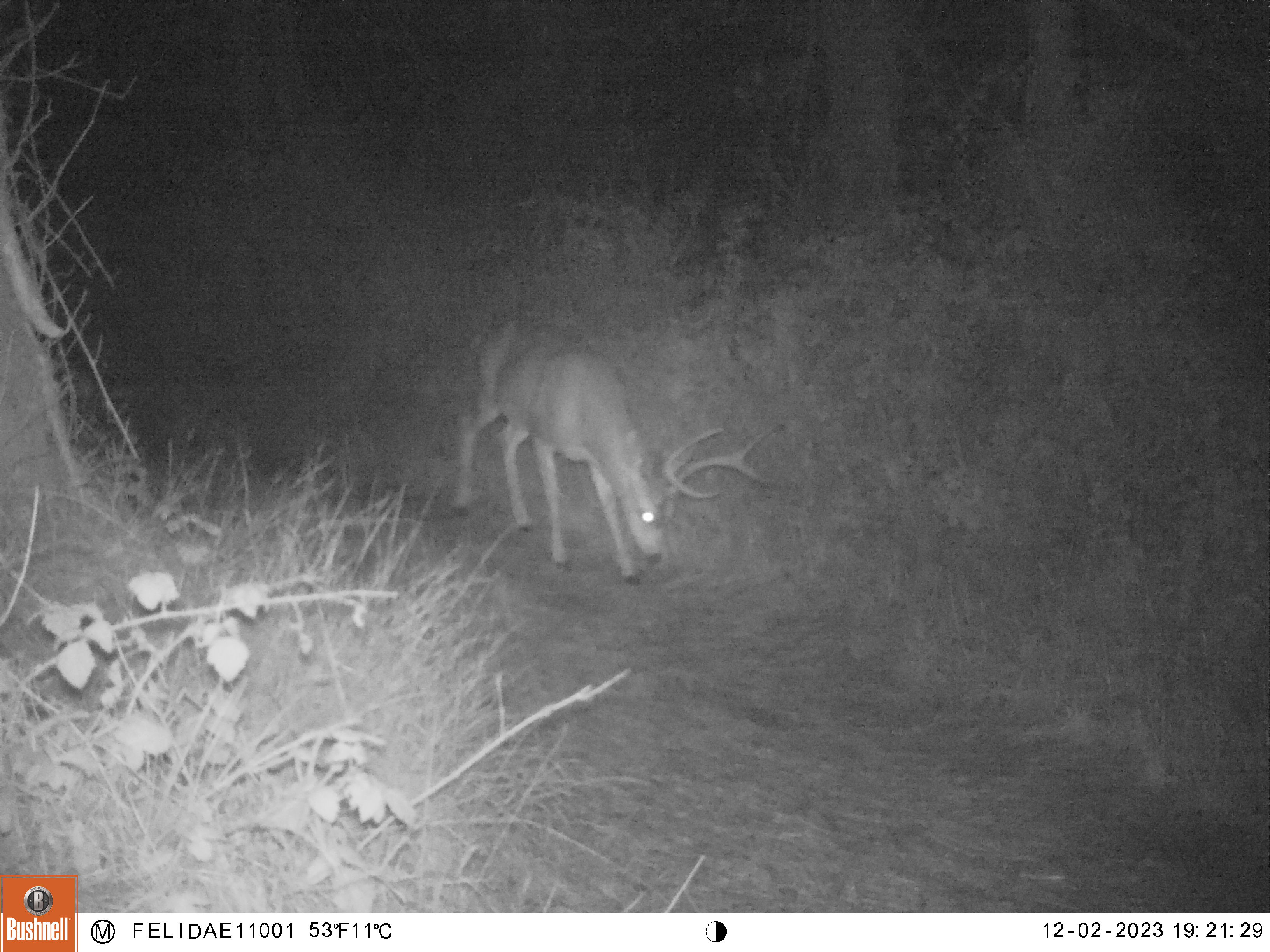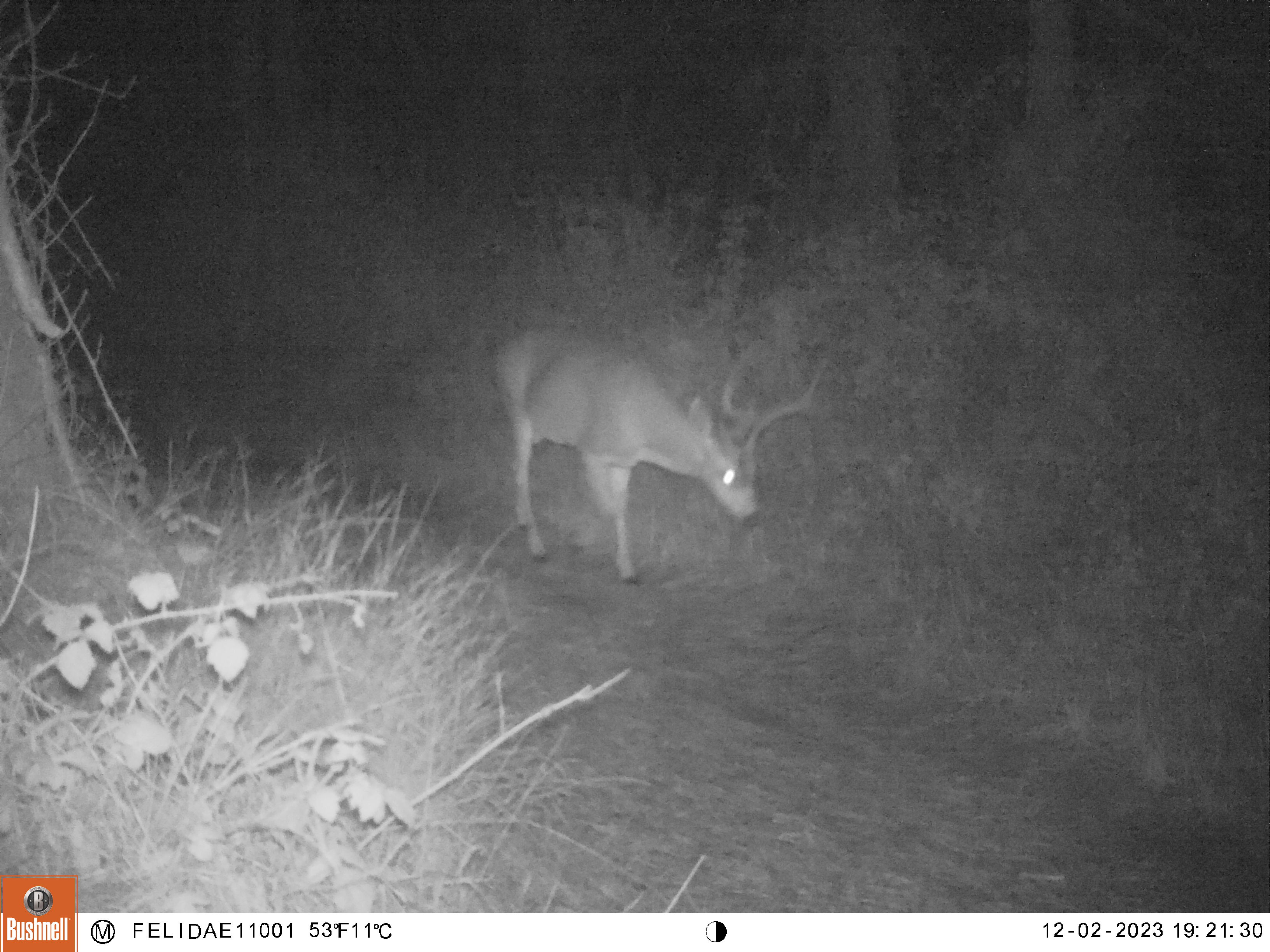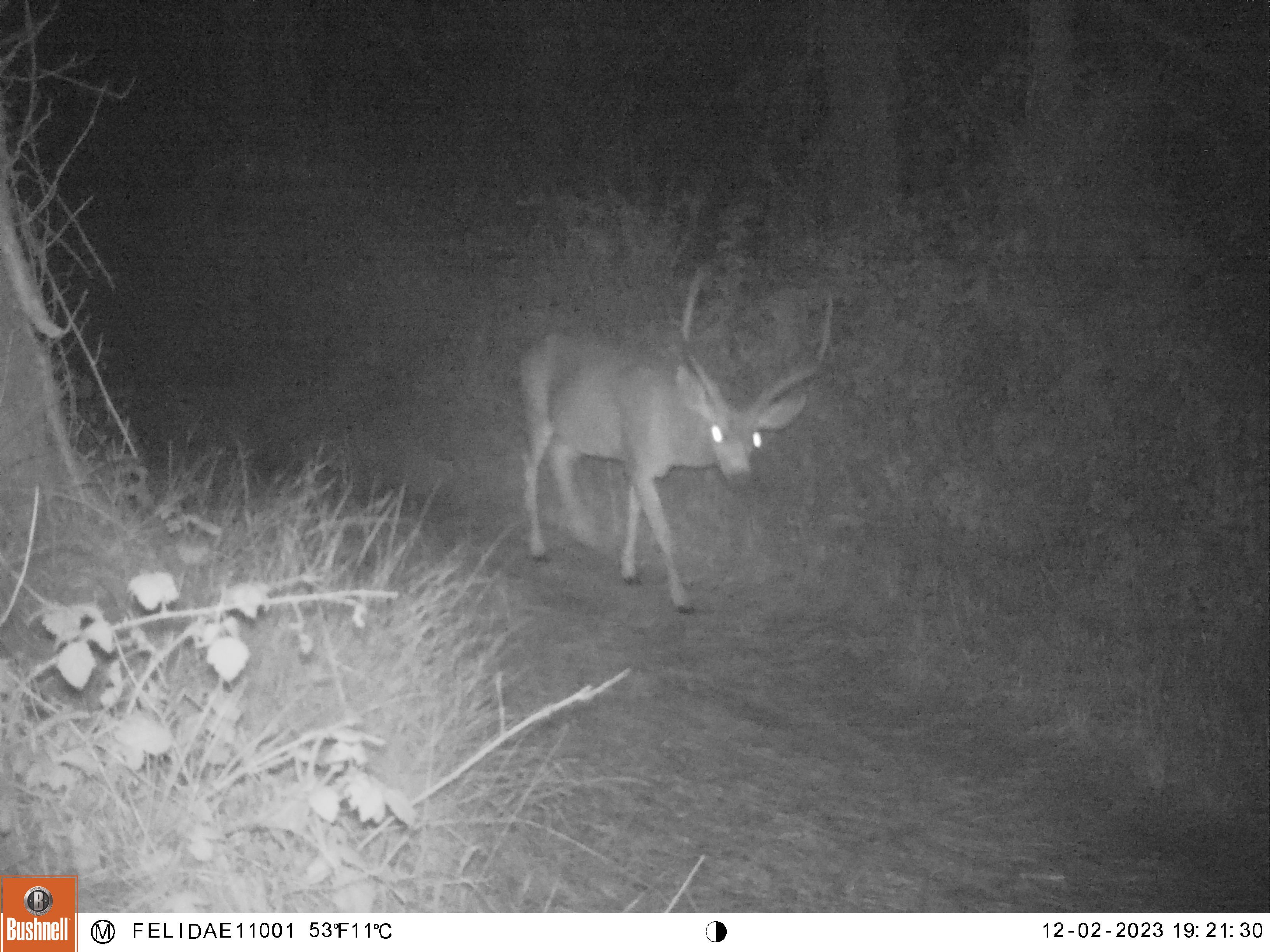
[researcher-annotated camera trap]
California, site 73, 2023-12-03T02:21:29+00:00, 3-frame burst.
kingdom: Animalia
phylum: Chordata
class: Mammalia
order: Artiodactyla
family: Cervidae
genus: Odocoileus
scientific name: Odocoileus hemionus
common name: mule deer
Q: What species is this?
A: Mule deer (Odocoileus hemionus).